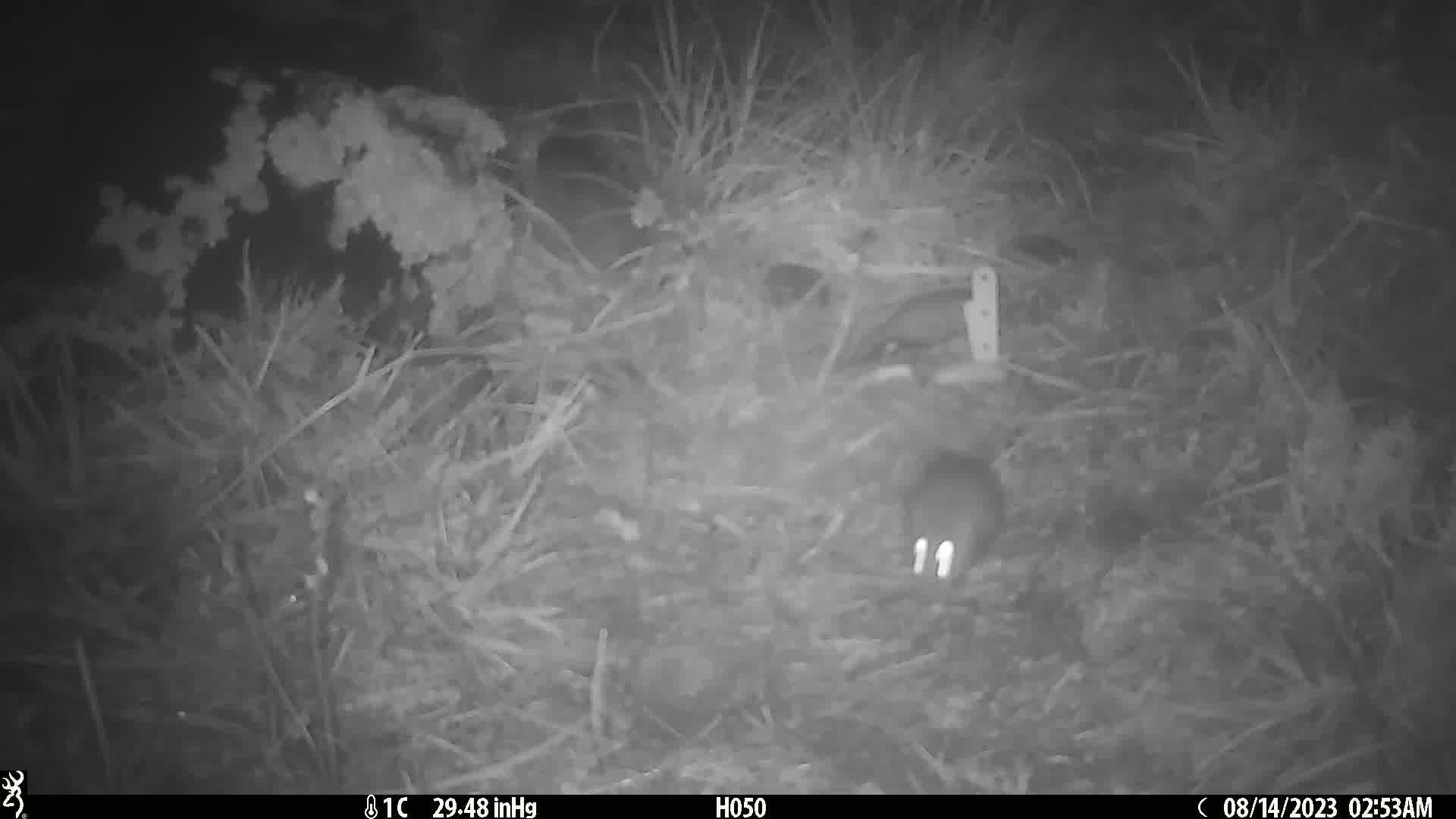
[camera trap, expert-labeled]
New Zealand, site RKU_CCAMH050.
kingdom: Animalia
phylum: Chordata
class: Mammalia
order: Rodentia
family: Muridae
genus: Rattus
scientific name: Rattus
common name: rat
Rat (Rattus).